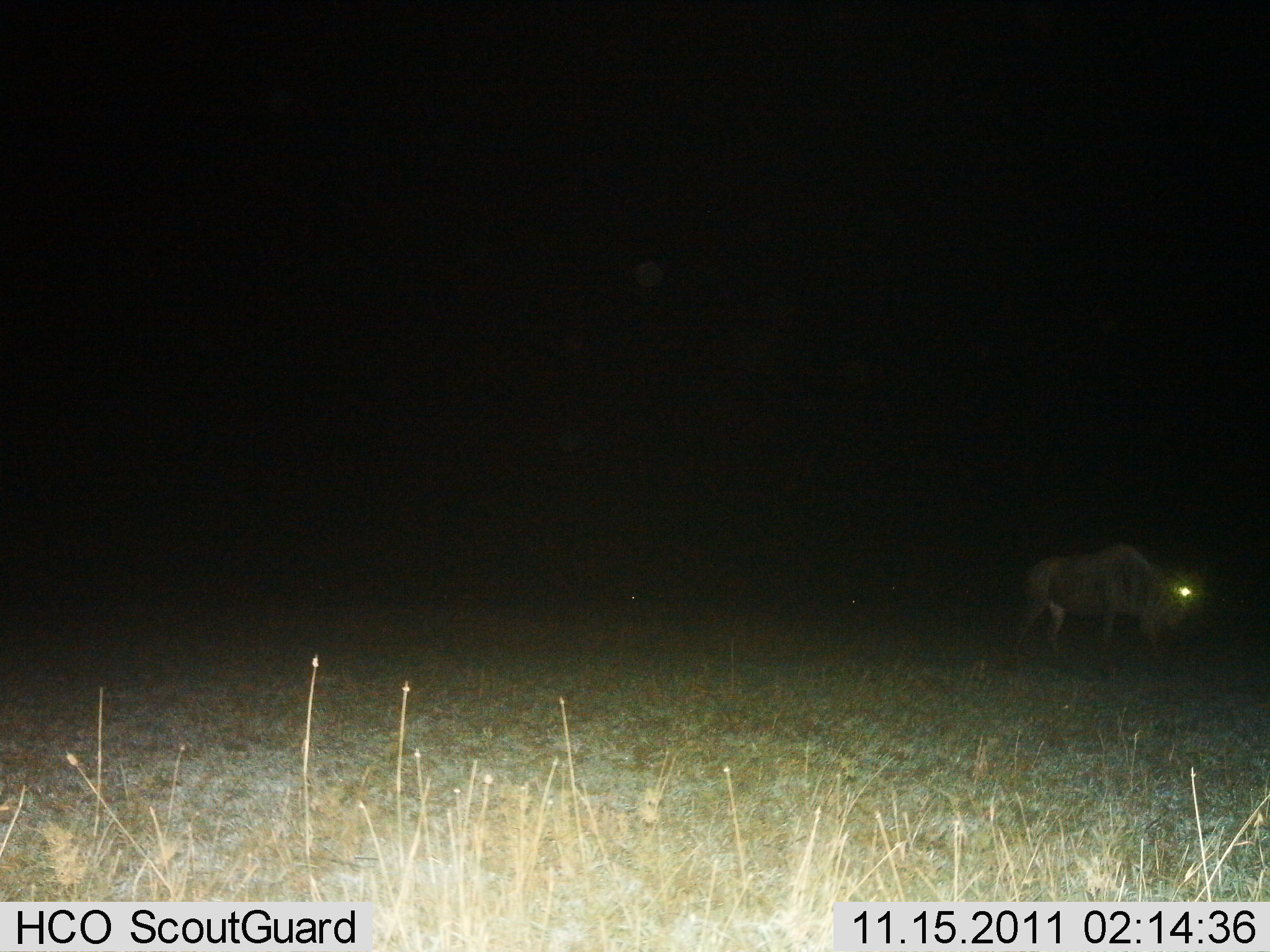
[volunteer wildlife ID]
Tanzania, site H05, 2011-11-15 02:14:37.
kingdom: Animalia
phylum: Chordata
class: Mammalia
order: Artiodactyla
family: Bovidae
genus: Connochaetes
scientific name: Connochaetes taurinus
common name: blue wildebeest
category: wildebeest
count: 1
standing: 42%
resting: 0%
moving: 50%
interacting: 0%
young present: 0%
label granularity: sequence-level